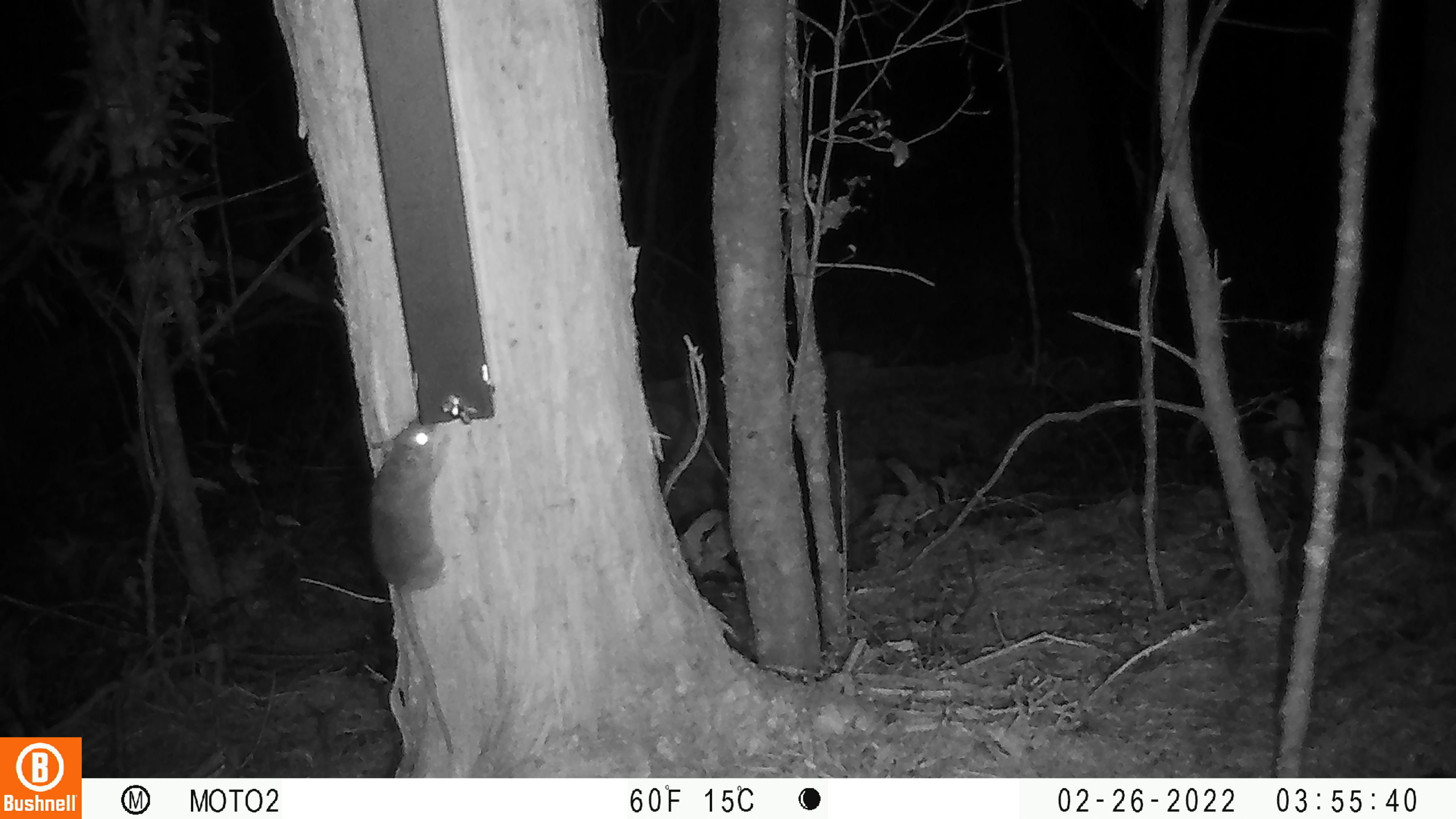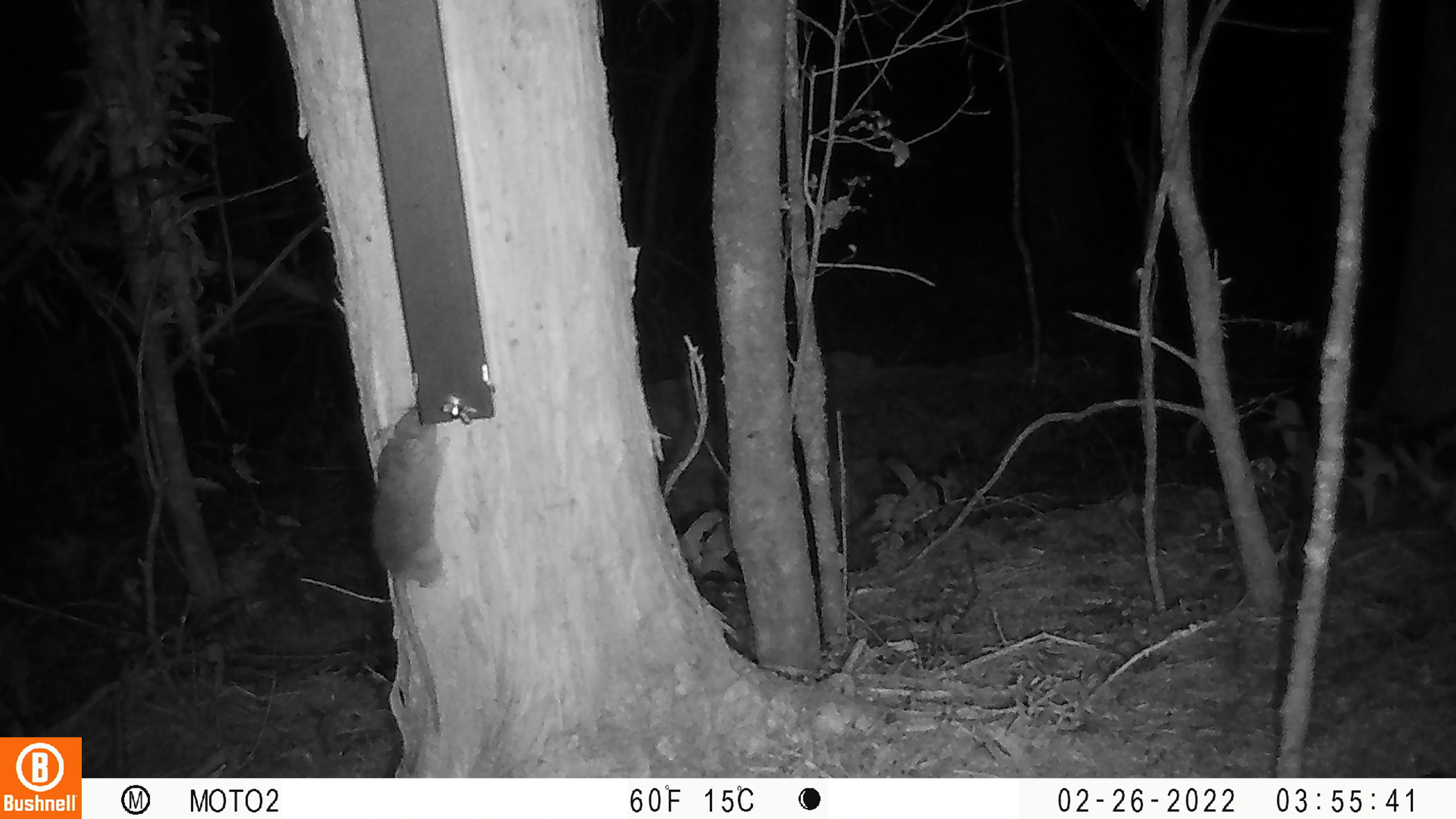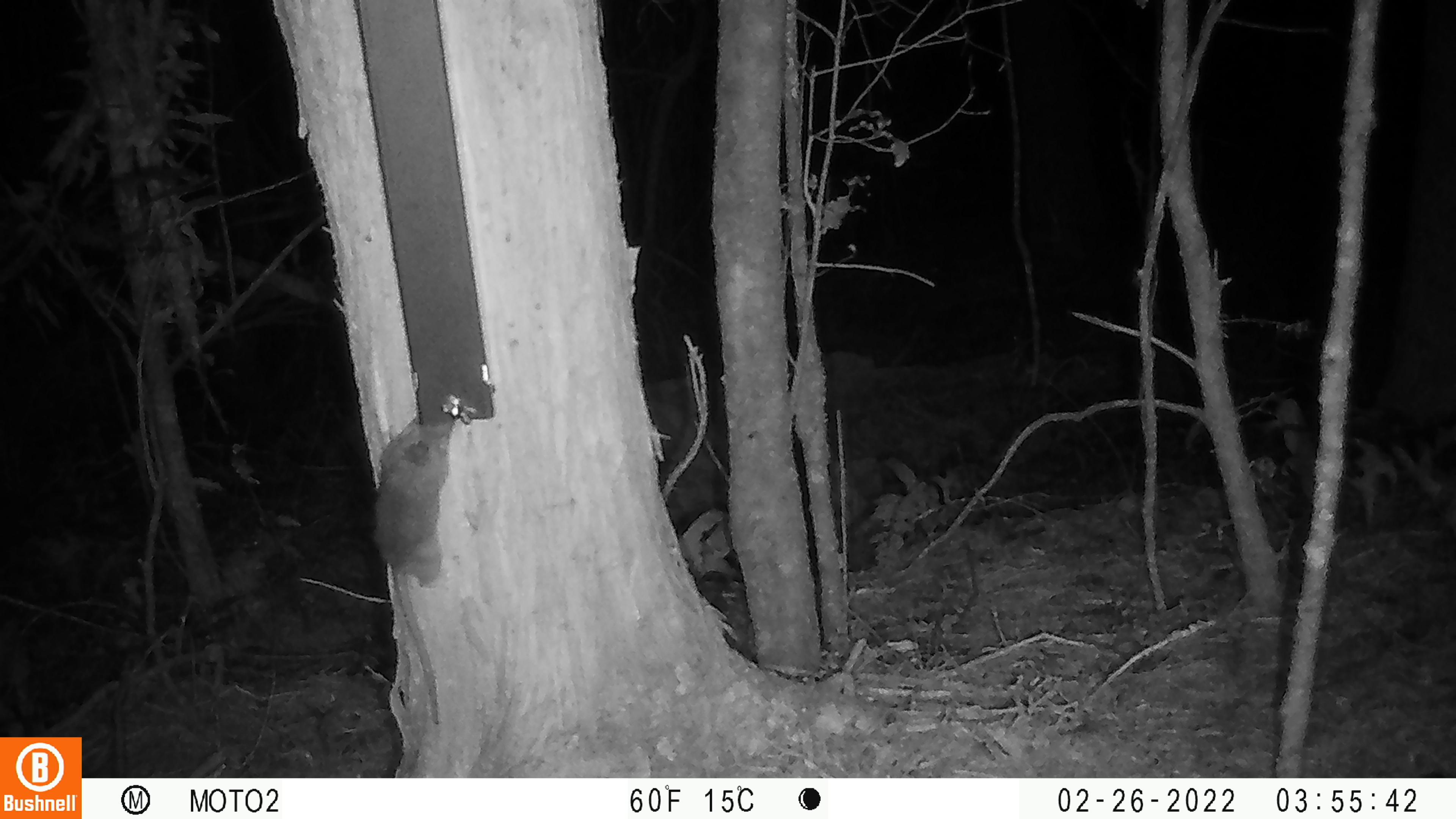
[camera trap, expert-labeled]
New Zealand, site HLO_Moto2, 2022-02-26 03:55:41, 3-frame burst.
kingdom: Animalia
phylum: Chordata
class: Mammalia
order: Rodentia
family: Muridae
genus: Rattus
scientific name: Rattus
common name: rat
Rat (Rattus).